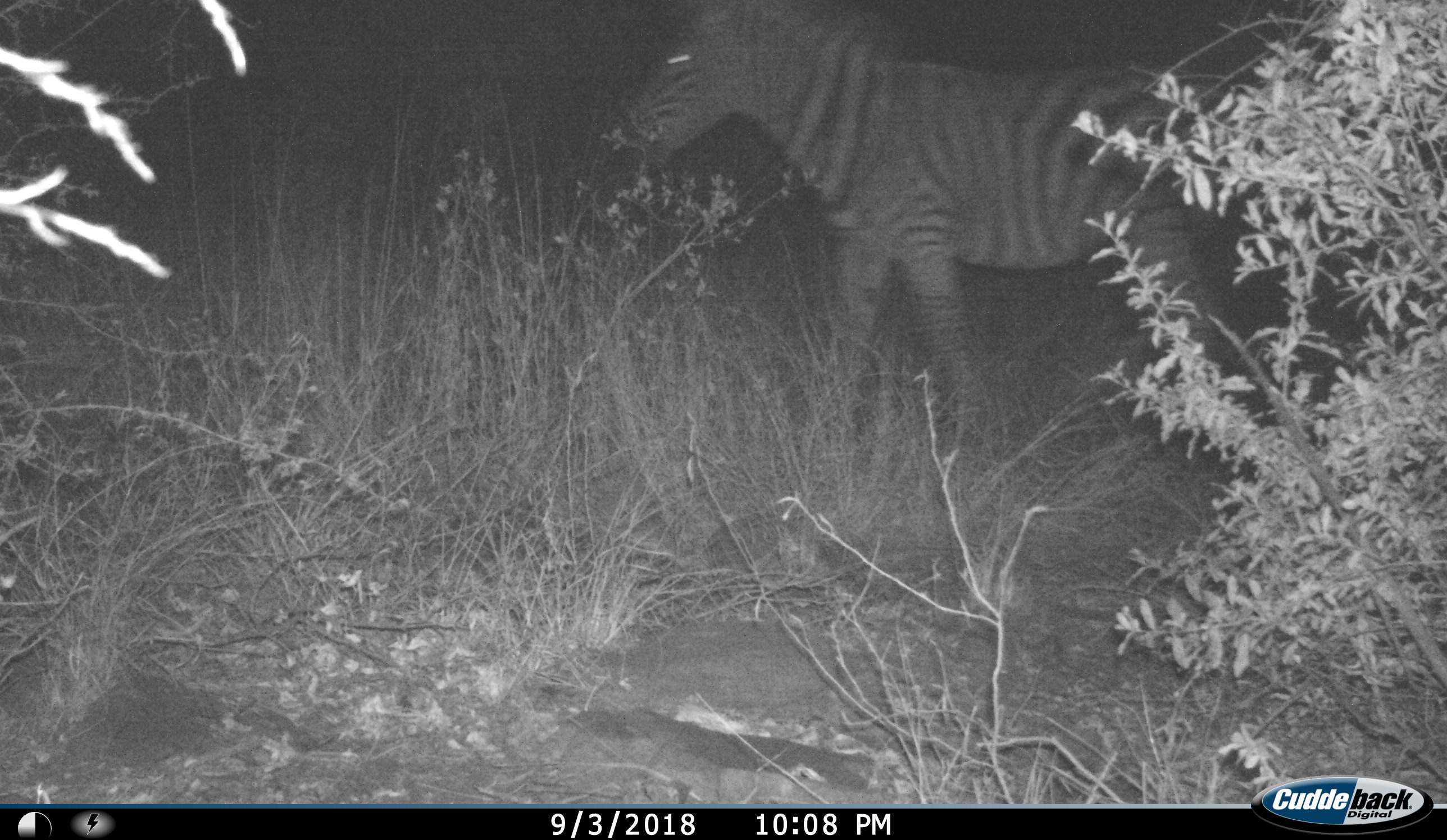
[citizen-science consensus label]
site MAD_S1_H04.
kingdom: Animalia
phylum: Chordata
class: Mammalia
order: Perissodactyla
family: Equidae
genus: Equus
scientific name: Equus quagga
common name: plains zebra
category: zebraplains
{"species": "zebraplains (plains zebra) (Equus quagga)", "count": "1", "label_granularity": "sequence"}